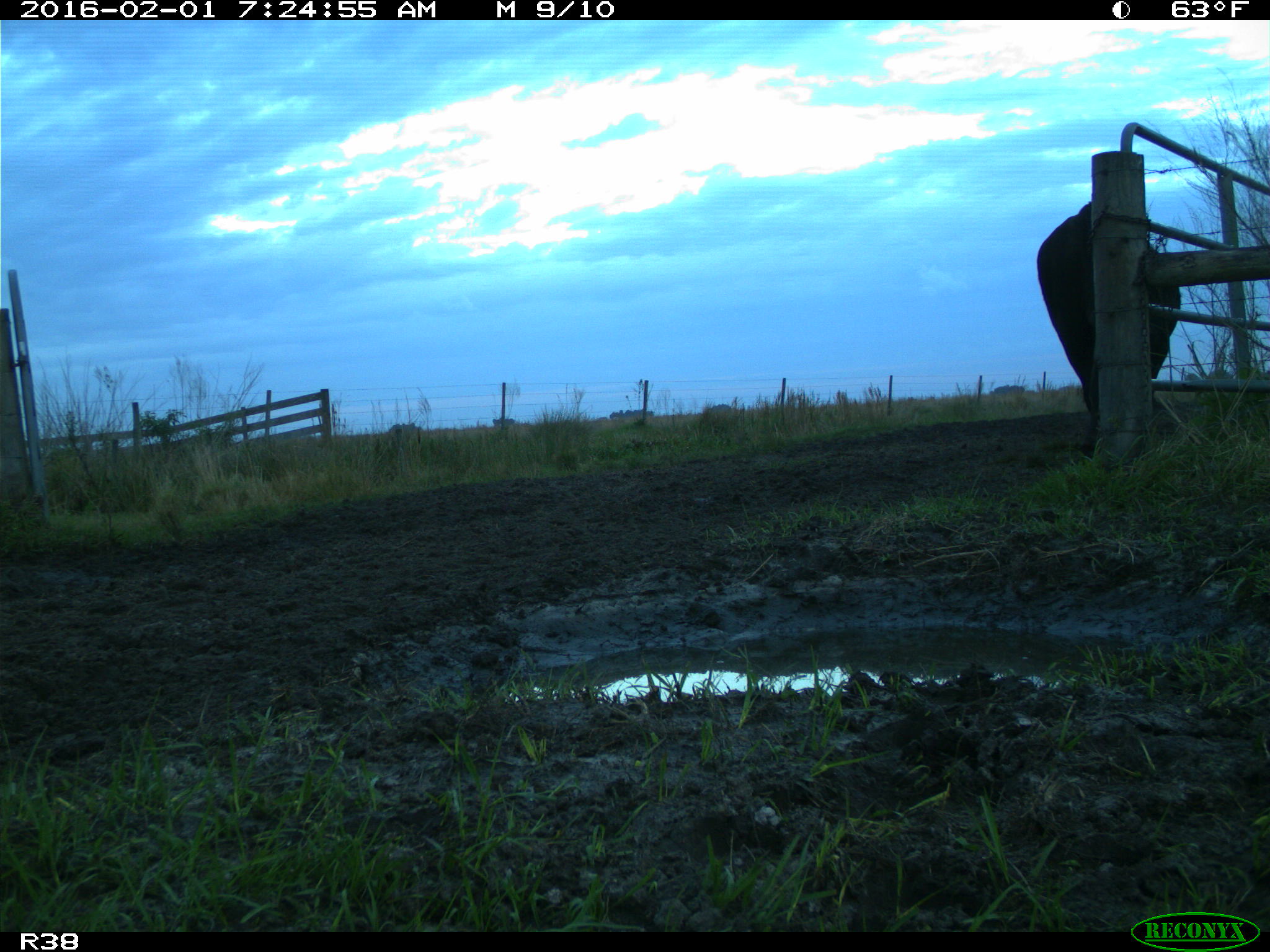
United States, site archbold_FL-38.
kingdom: Animalia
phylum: Chordata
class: Mammalia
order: Artiodactyla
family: Bovidae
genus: Bos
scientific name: Bos taurus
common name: domestic cow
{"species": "Bos taurus (domestic cow)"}